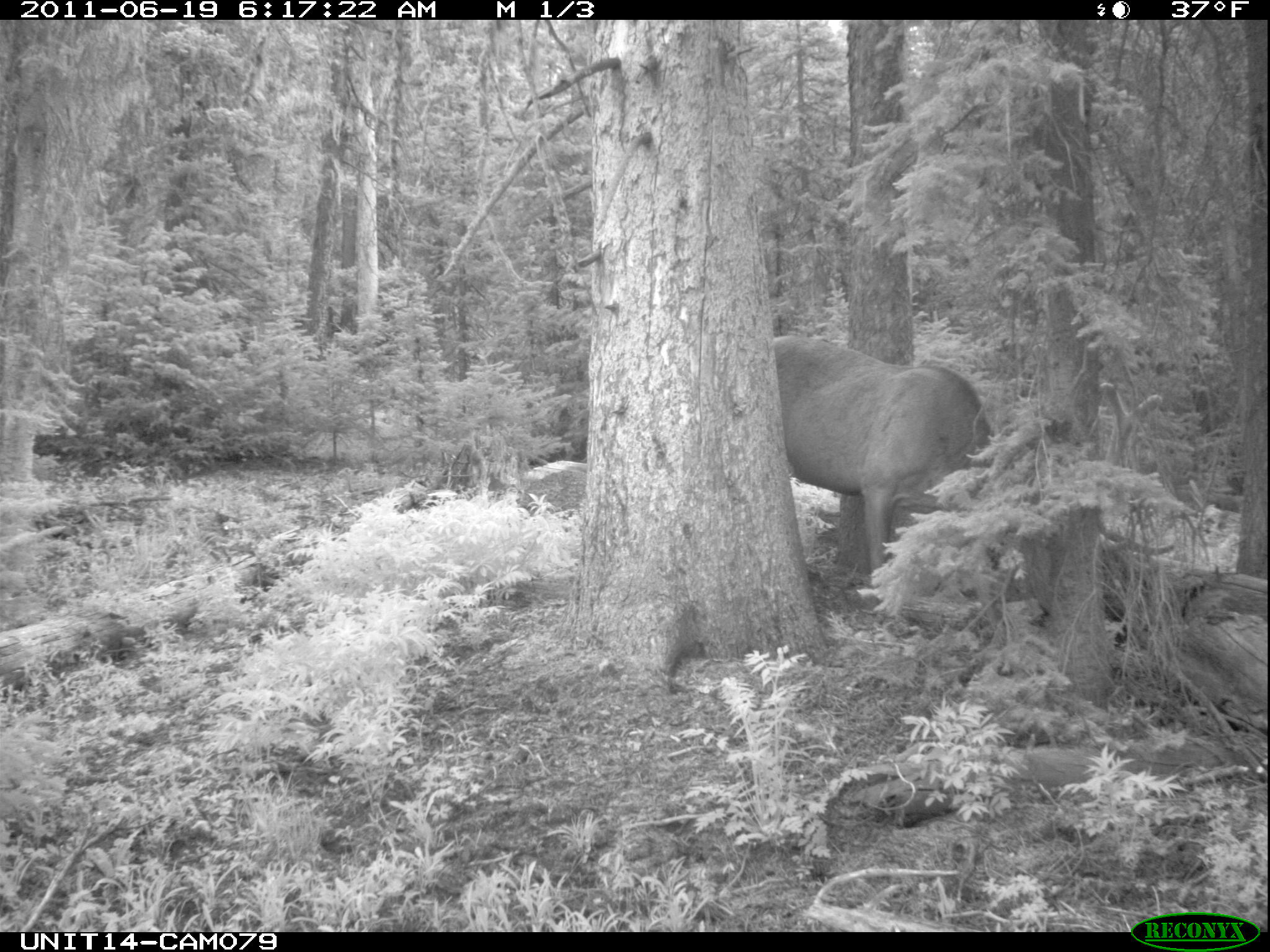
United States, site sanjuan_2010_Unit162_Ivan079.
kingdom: Animalia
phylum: Chordata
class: Mammalia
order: Artiodactyla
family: Cervidae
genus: Cervus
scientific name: Cervus elaphus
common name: red deer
Cervus elaphus (red deer).